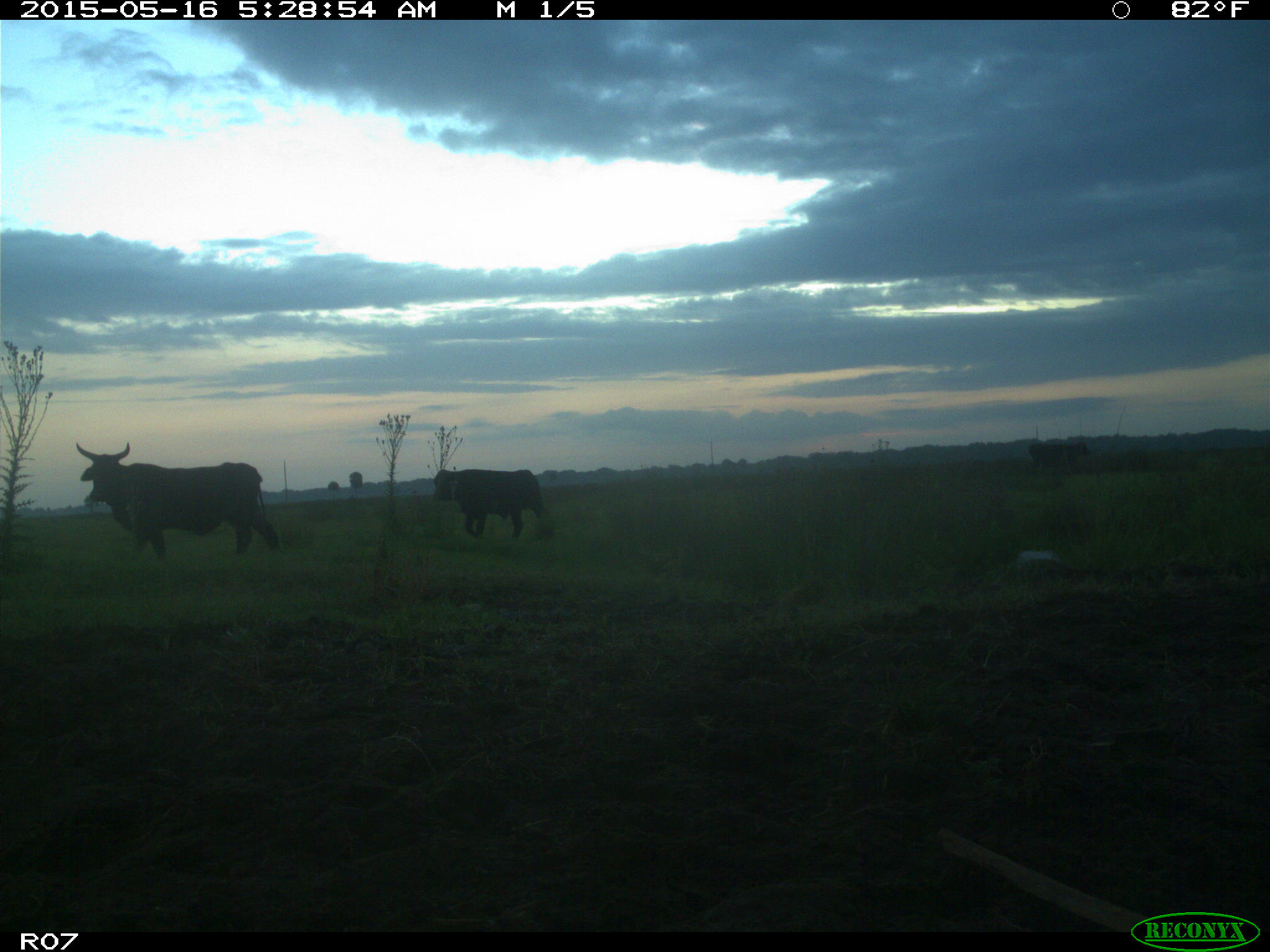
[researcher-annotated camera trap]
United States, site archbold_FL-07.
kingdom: Animalia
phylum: Chordata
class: Mammalia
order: Artiodactyla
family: Bovidae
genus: Bos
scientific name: Bos taurus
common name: domestic cow